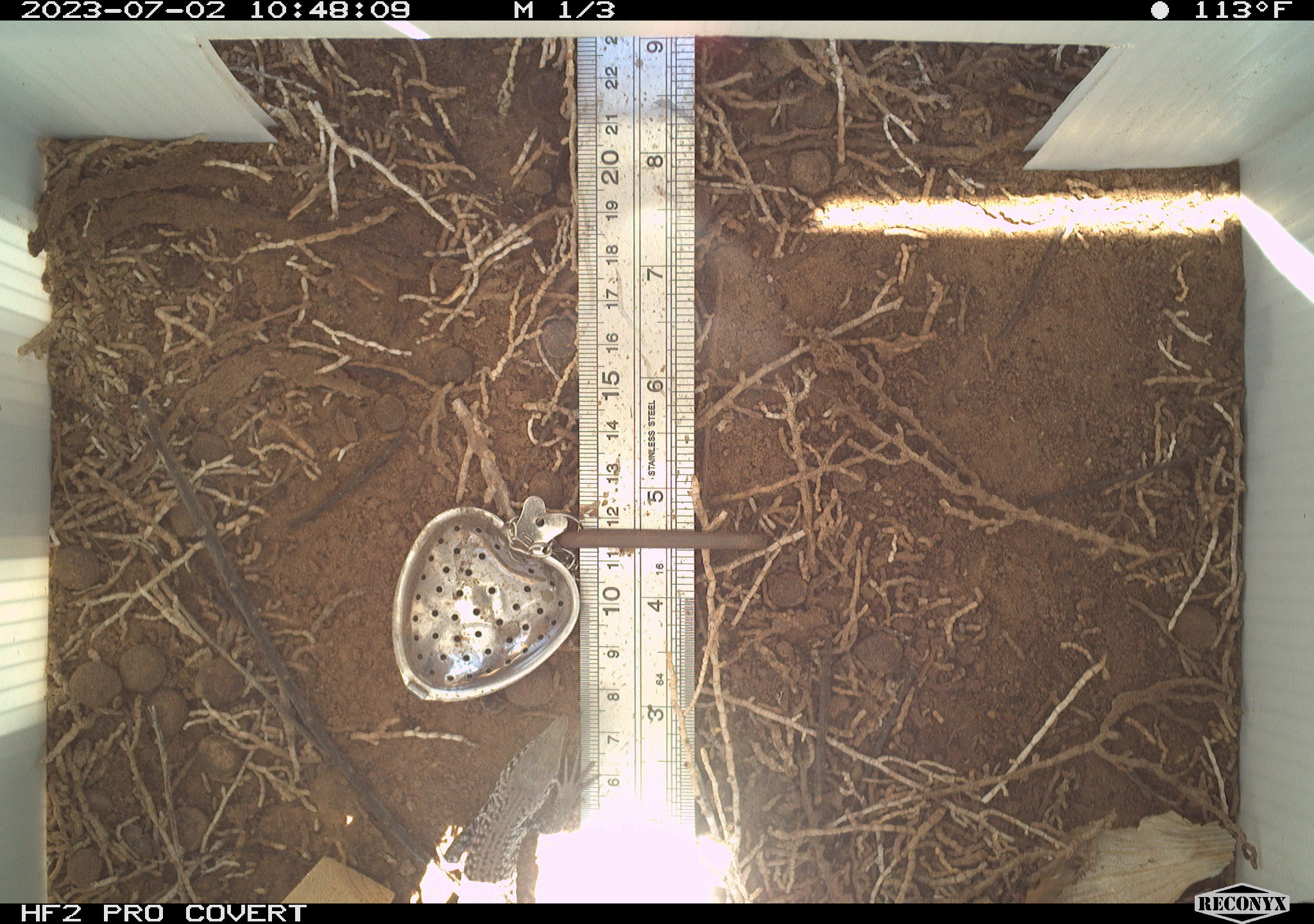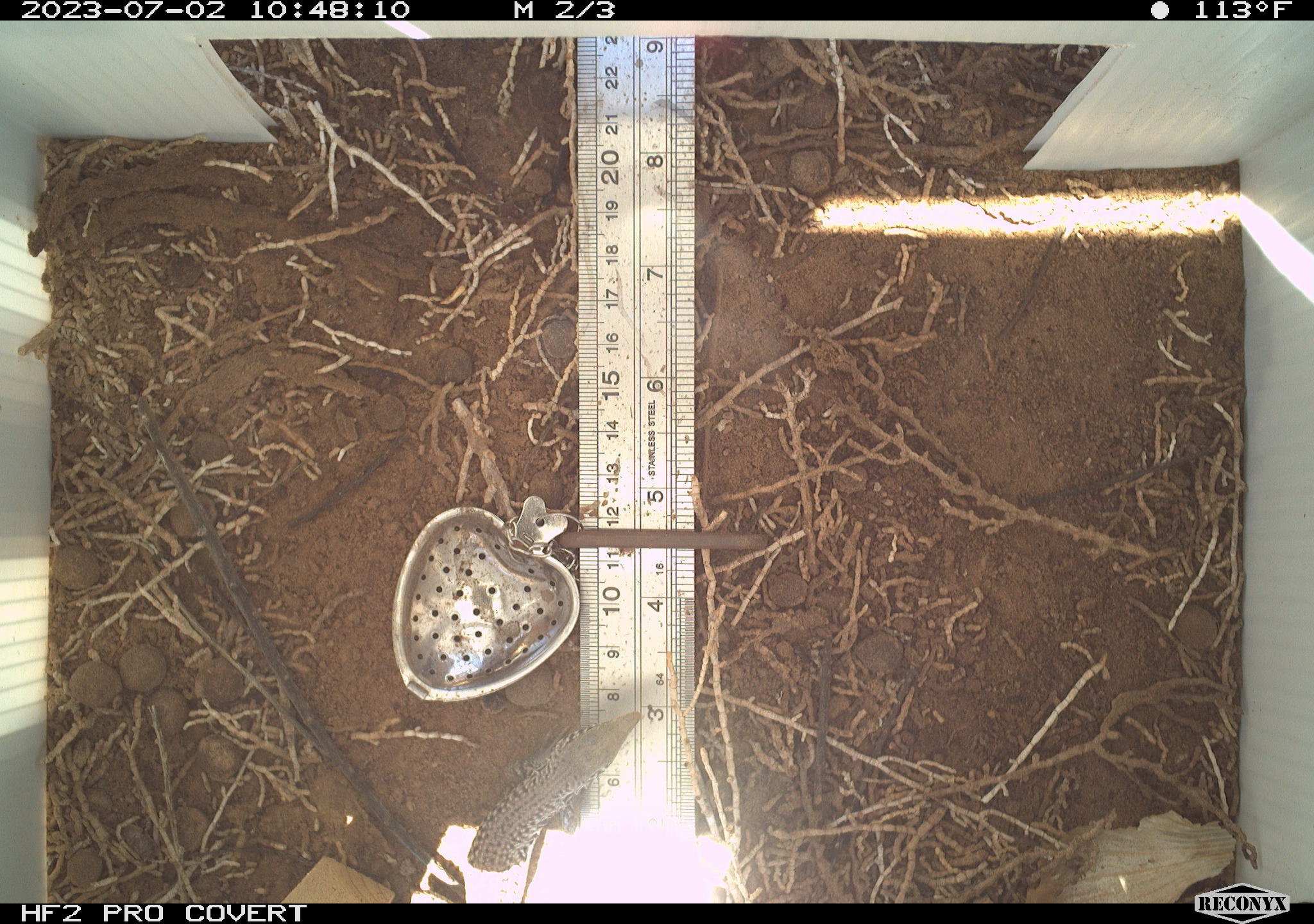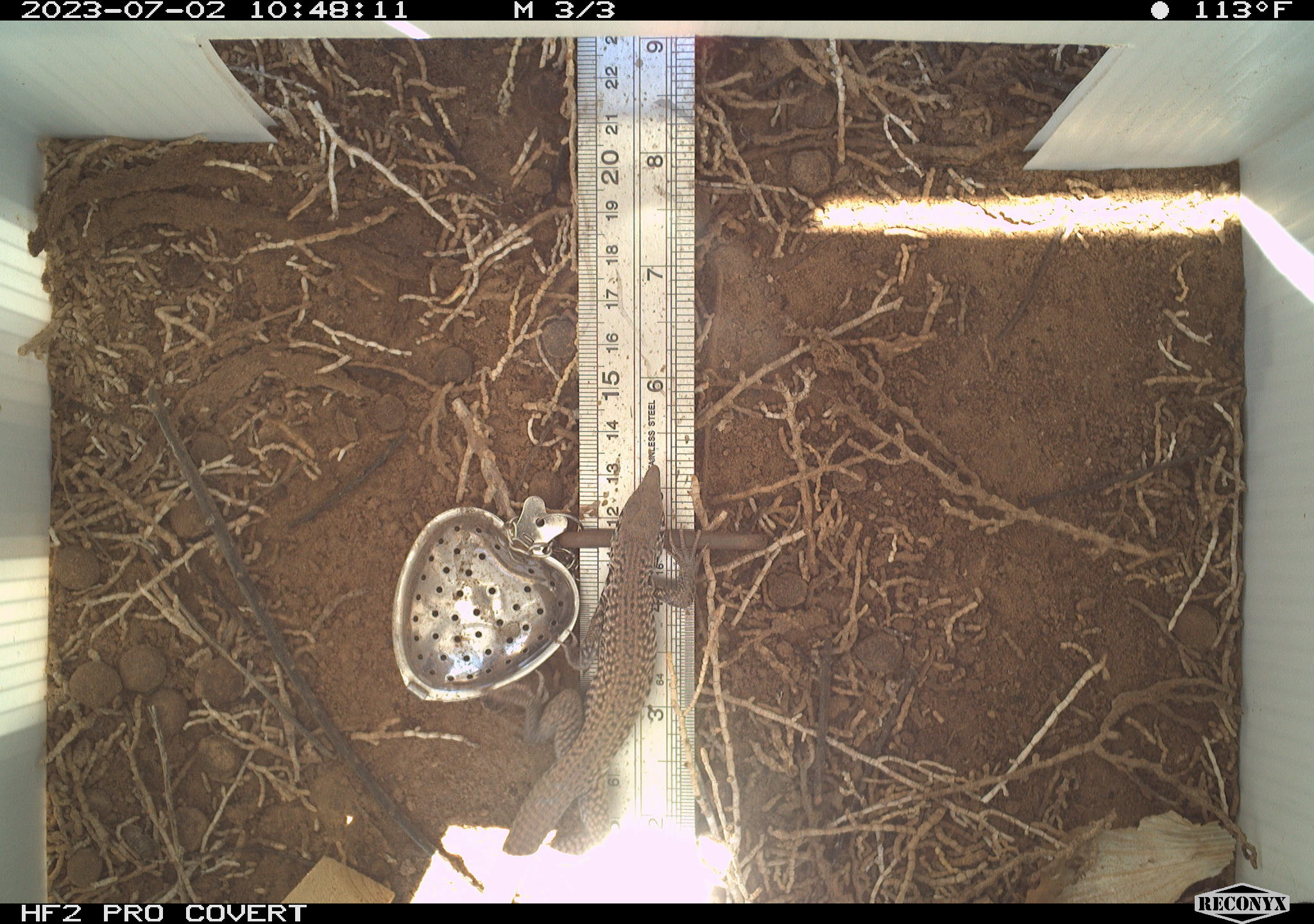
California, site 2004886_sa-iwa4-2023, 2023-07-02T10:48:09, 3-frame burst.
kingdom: Animalia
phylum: Chordata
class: Reptilia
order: Squamata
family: Teiidae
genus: Aspidoscelis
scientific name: Aspidoscelis tigris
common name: western whiptail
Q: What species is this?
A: Western whiptail (Aspidoscelis tigris).